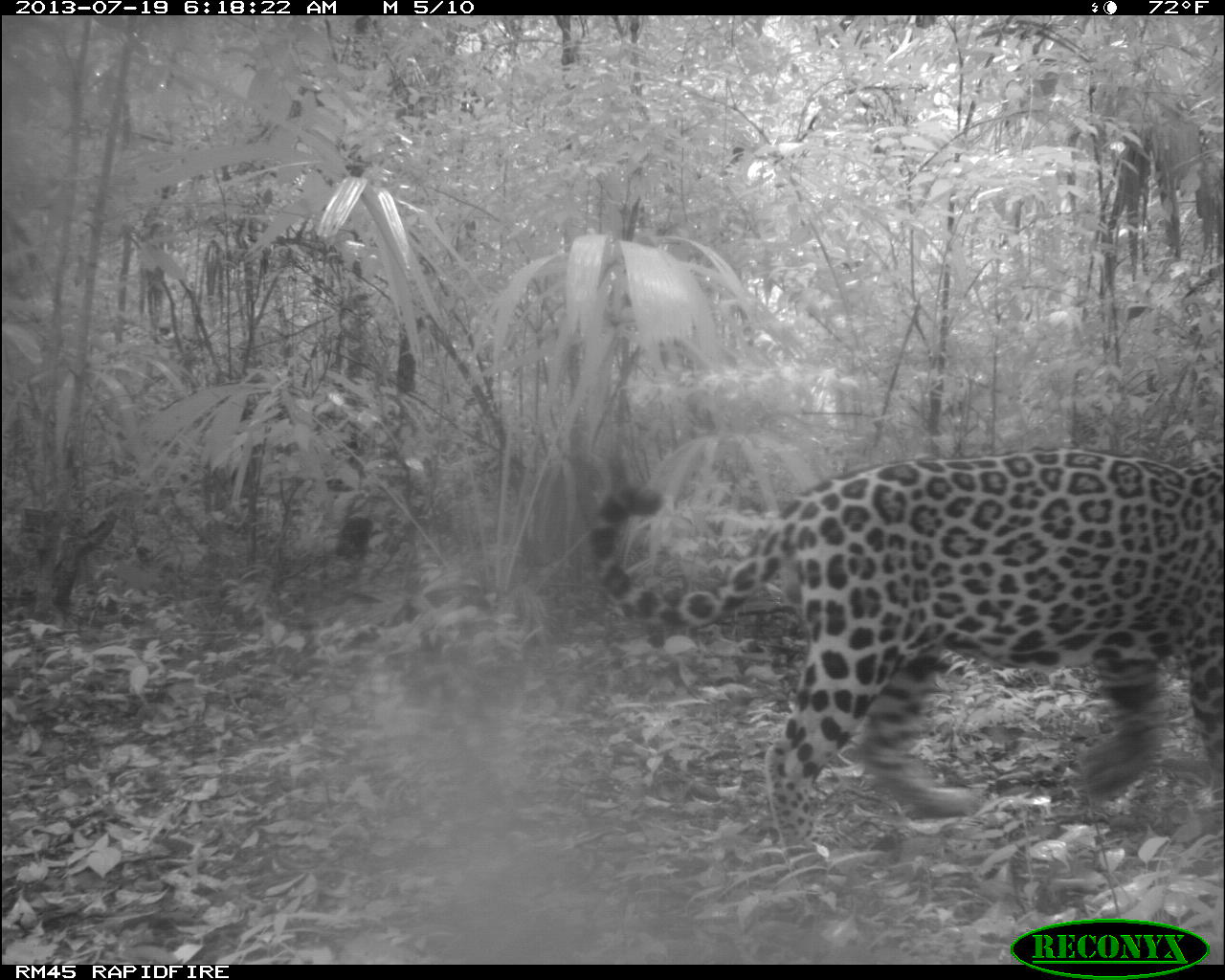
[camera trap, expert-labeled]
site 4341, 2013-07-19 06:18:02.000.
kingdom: Animalia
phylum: Chordata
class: Mammalia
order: Carnivora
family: Felidae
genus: Panthera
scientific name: Panthera onca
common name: jaguar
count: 1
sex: male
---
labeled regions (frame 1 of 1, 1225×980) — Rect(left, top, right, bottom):
panthera onca: Rect(582, 446, 1225, 917)